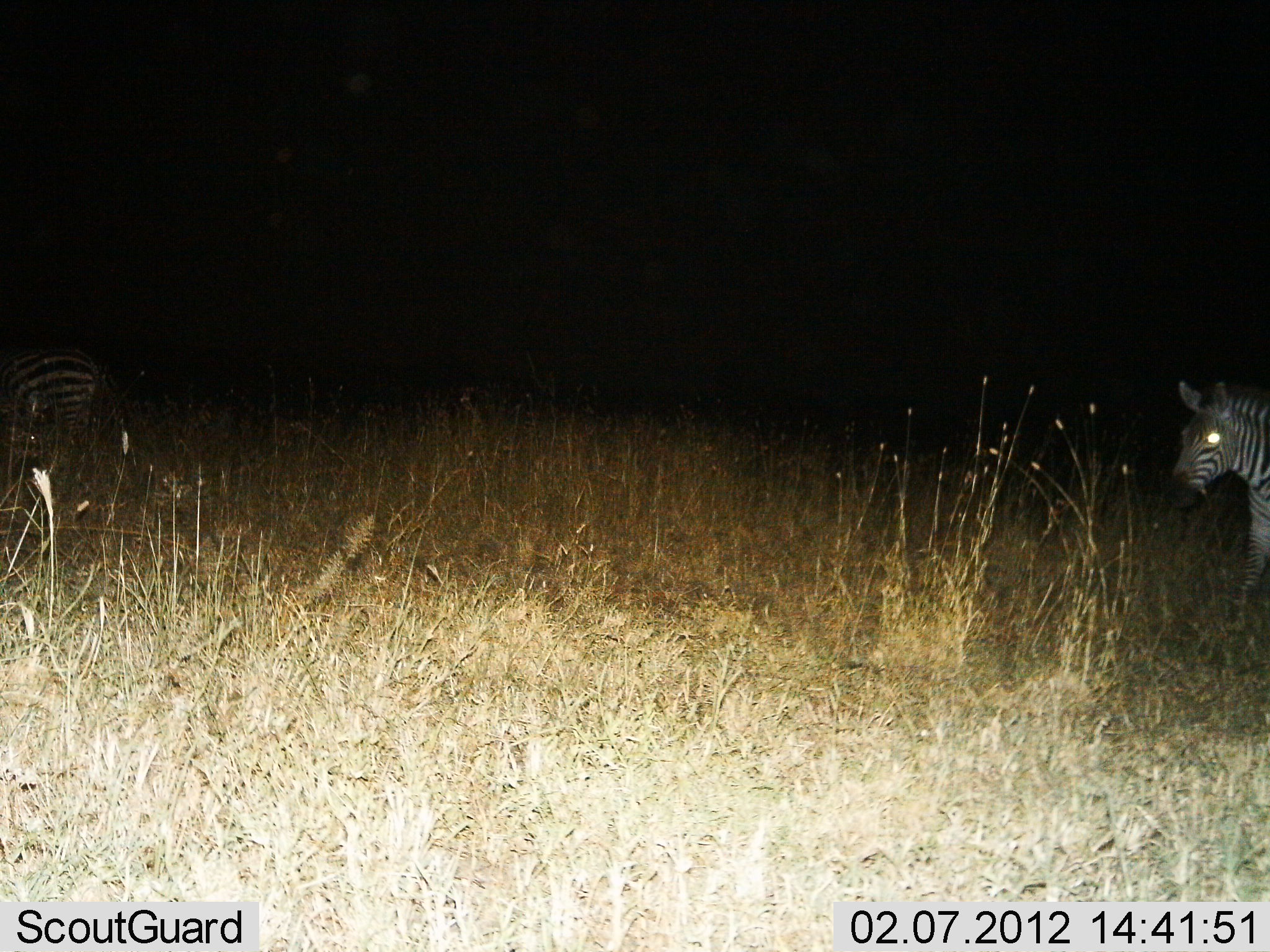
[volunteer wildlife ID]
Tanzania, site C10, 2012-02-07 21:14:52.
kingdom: Animalia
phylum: Chordata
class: Mammalia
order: Perissodactyla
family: Equidae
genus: Equus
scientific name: Equus quagga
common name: plains zebra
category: zebra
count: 2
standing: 62%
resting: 0%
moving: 50%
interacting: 4%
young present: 0%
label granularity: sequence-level